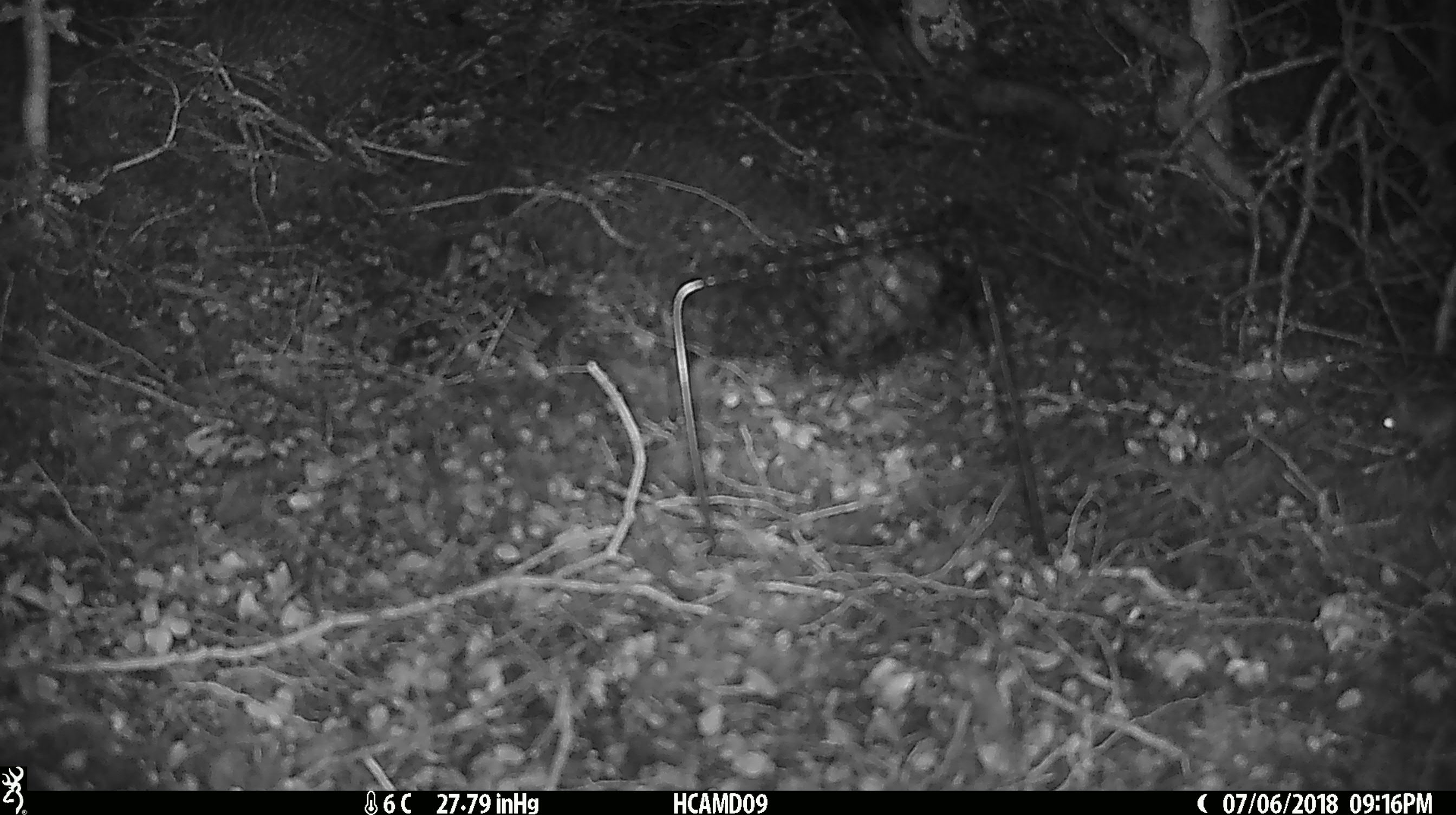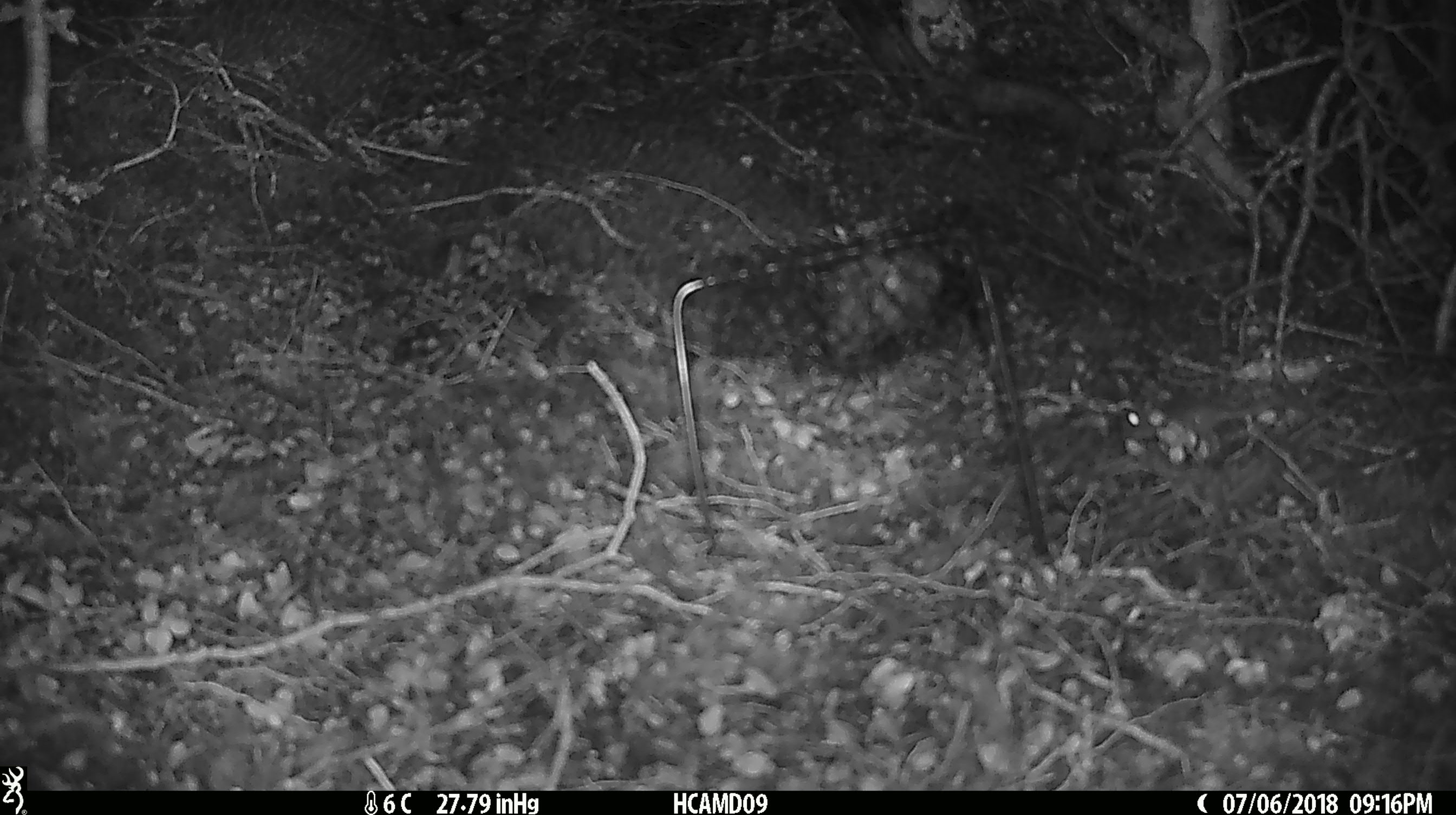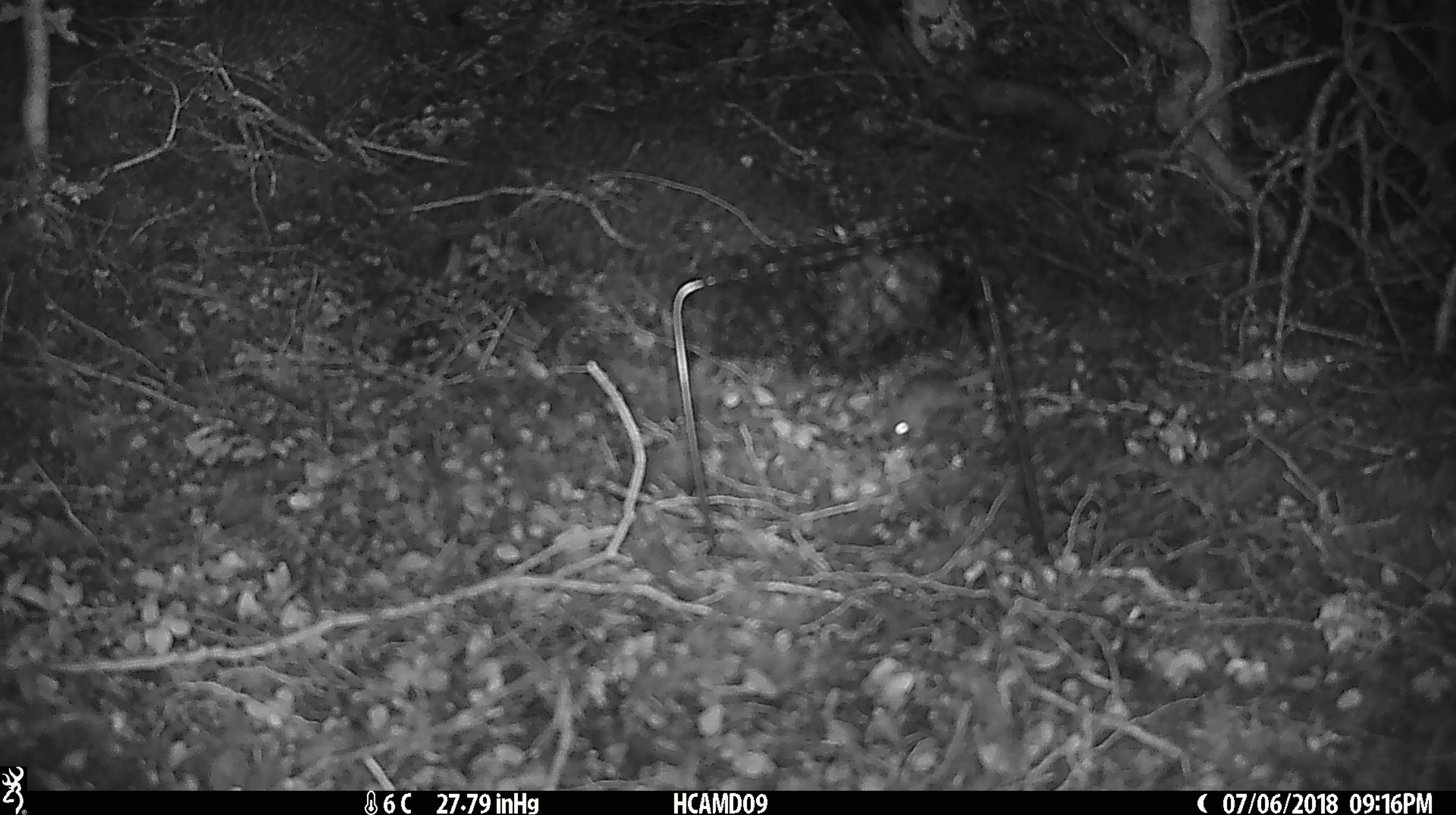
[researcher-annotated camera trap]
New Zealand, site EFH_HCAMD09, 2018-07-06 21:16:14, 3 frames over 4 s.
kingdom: Animalia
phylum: Chordata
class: Mammalia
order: Rodentia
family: Muridae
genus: Mus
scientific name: Mus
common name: mouse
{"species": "mouse (Mus)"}